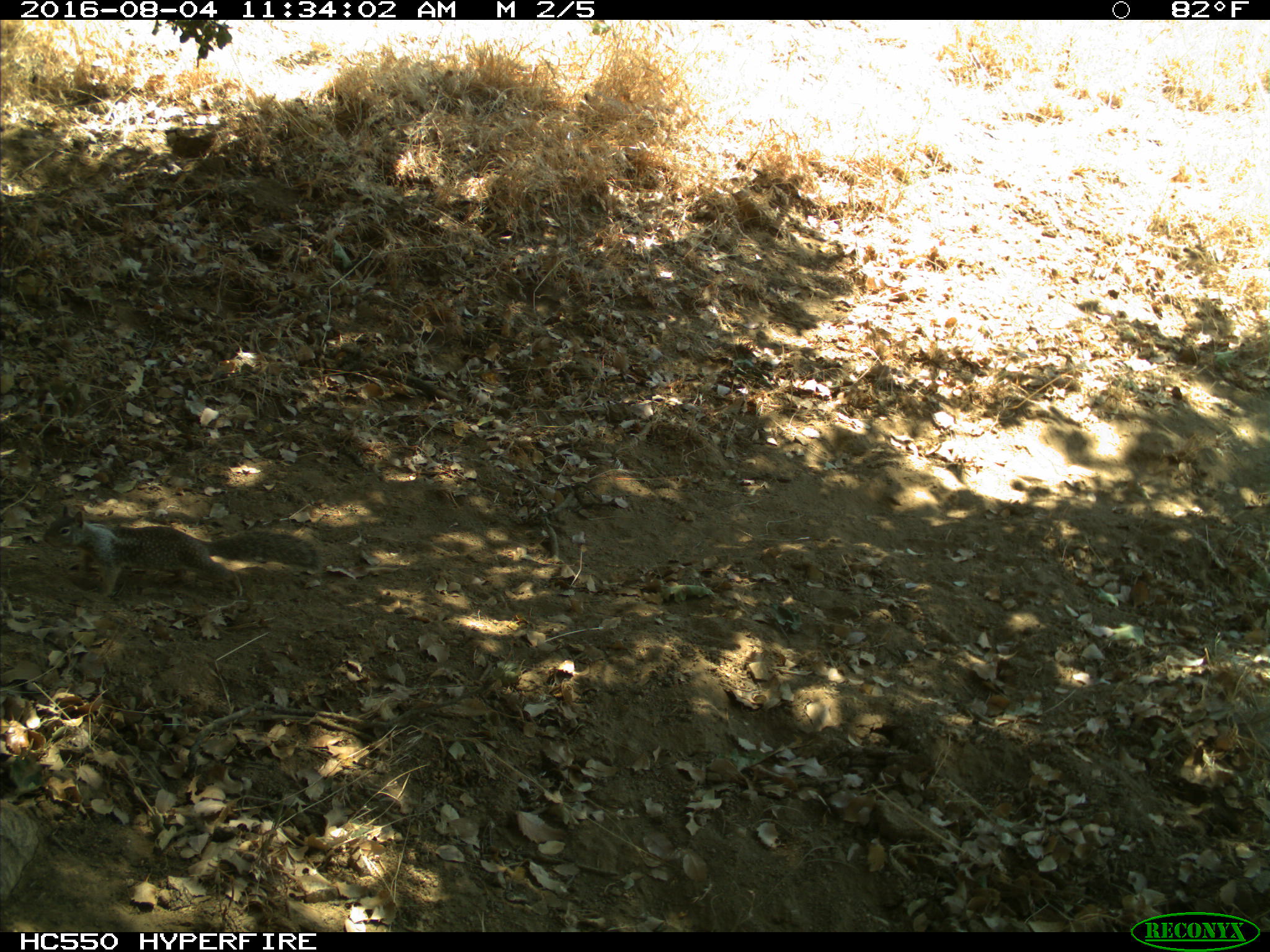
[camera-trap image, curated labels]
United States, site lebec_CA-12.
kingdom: Animalia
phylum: Chordata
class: Mammalia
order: Rodentia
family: Sciuridae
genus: Otospermophilus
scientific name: Otospermophilus beecheyi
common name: california ground squirrel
Otospermophilus beecheyi (california ground squirrel).